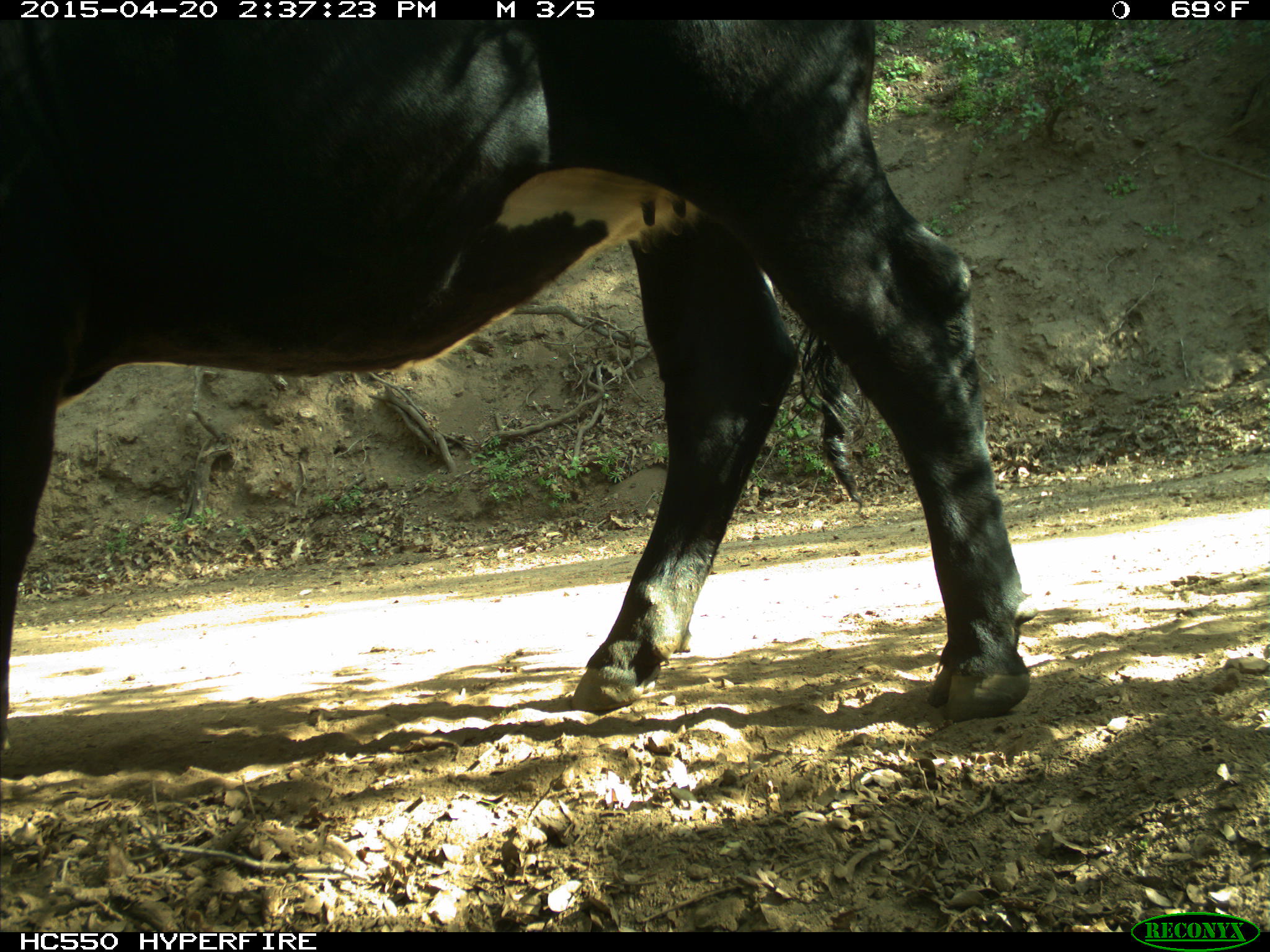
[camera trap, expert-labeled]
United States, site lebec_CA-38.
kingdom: Animalia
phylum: Chordata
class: Mammalia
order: Artiodactyla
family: Bovidae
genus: Bos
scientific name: Bos taurus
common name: domestic cow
Bos taurus (domestic cow).